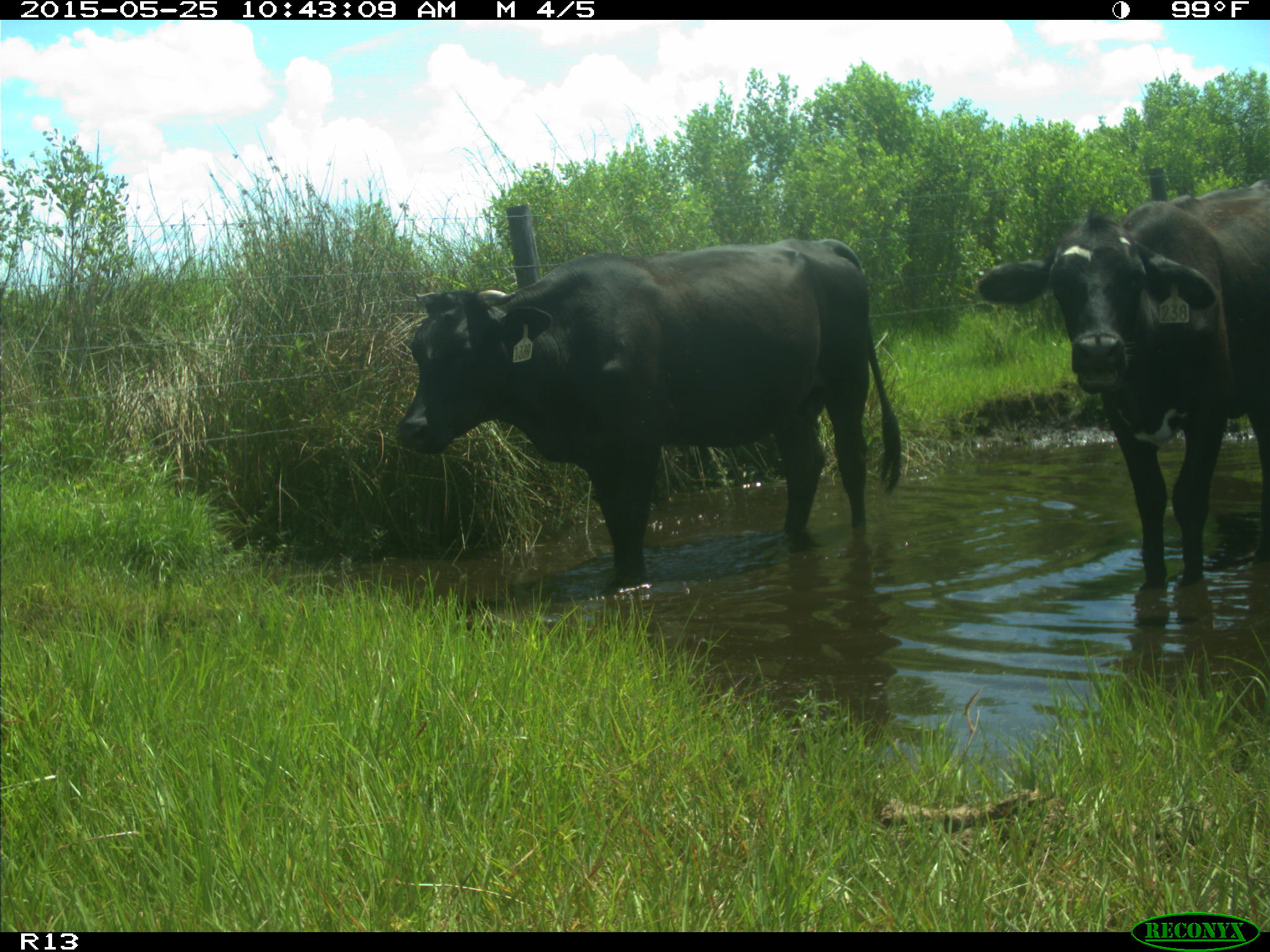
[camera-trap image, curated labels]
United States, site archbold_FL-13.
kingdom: Animalia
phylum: Chordata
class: Mammalia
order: Artiodactyla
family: Bovidae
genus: Bos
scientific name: Bos taurus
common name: domestic cow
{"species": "Bos taurus (domestic cow)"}